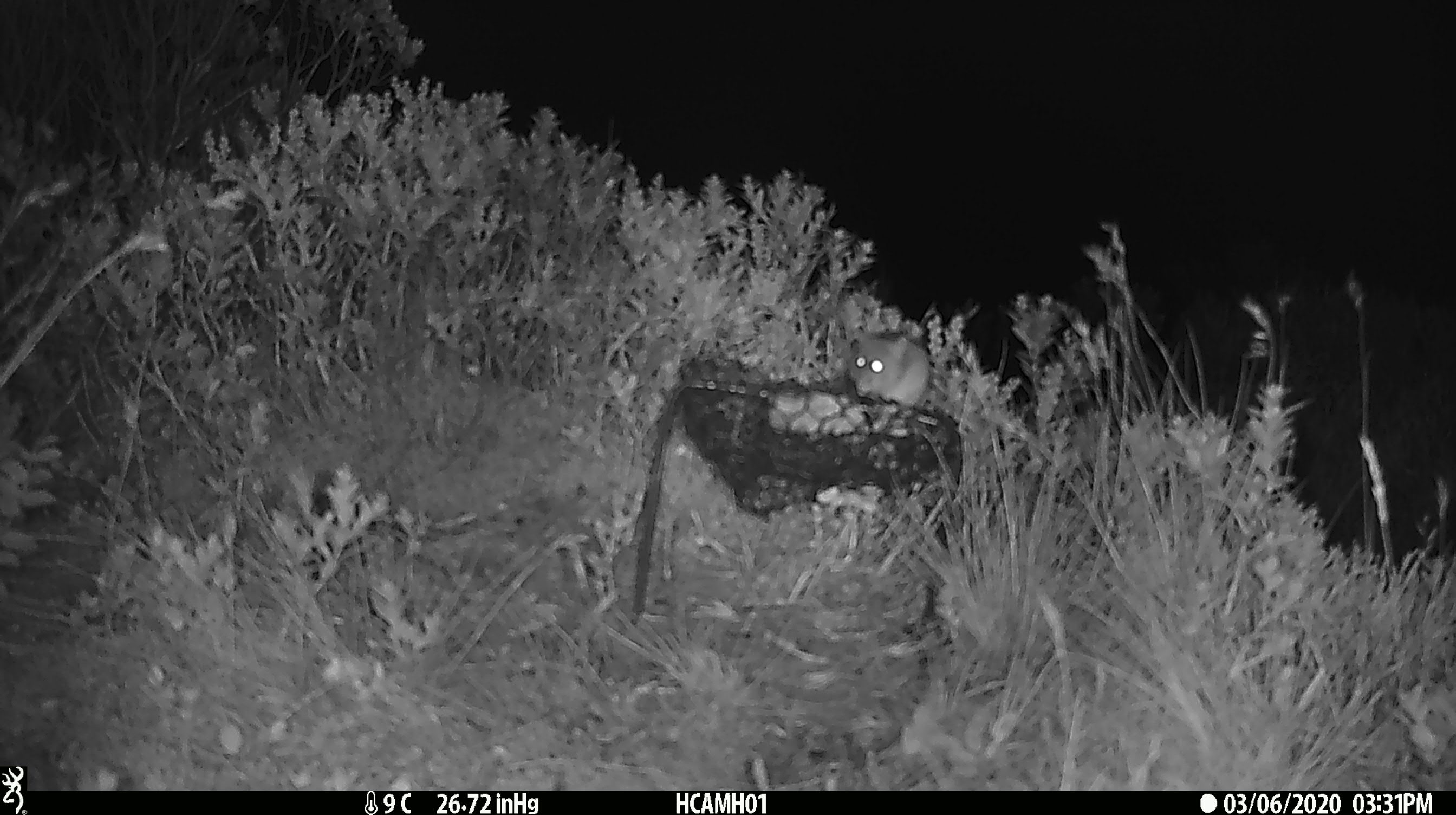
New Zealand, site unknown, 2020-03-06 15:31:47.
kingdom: Animalia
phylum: Chordata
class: Mammalia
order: Rodentia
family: Muridae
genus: Mus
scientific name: Mus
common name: mouse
Mouse (Mus).